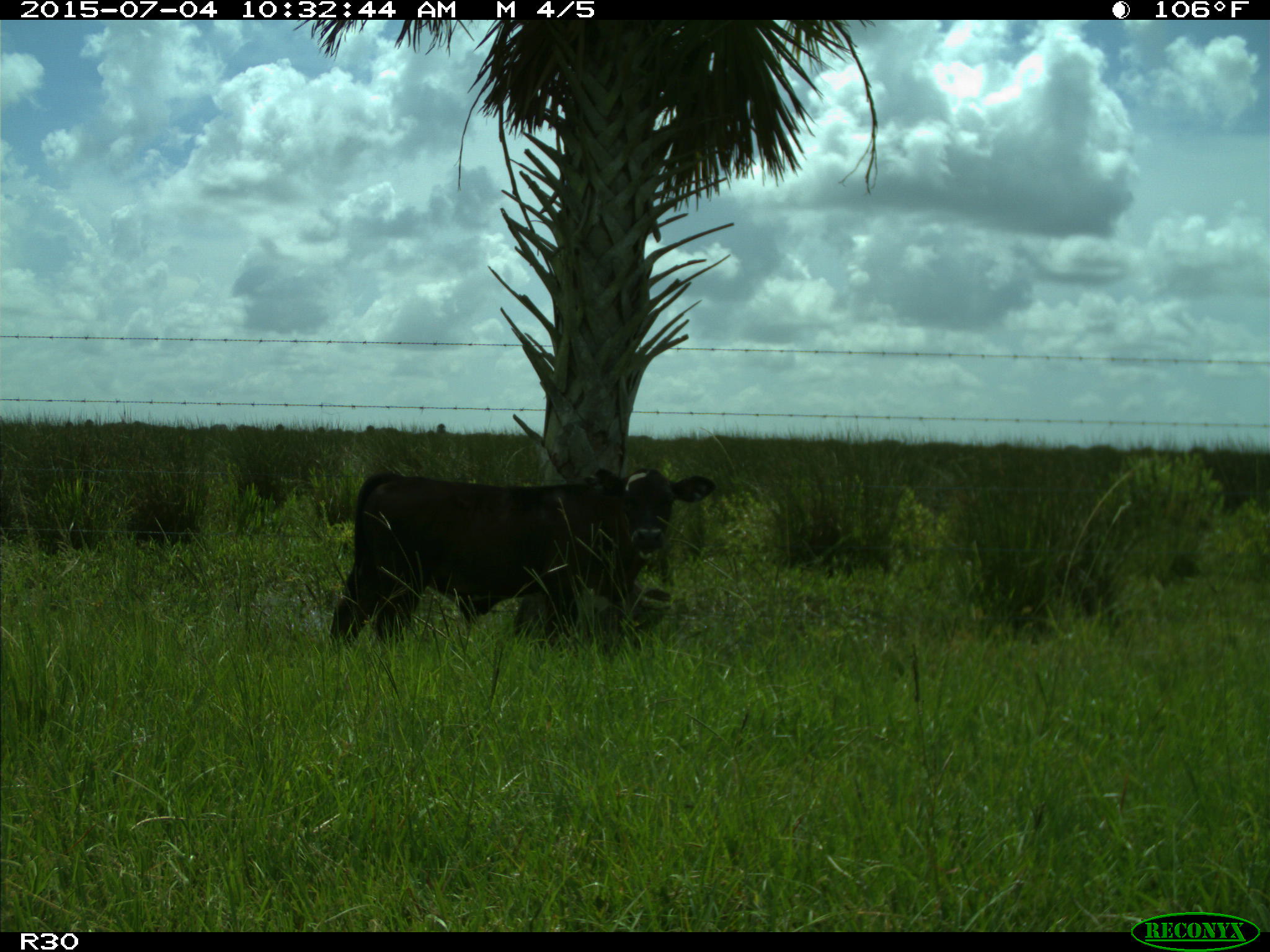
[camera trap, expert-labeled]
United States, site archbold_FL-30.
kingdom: Animalia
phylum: Chordata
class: Mammalia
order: Artiodactyla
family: Bovidae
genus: Bos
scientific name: Bos taurus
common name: domestic cow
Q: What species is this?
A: Bos taurus (domestic cow).